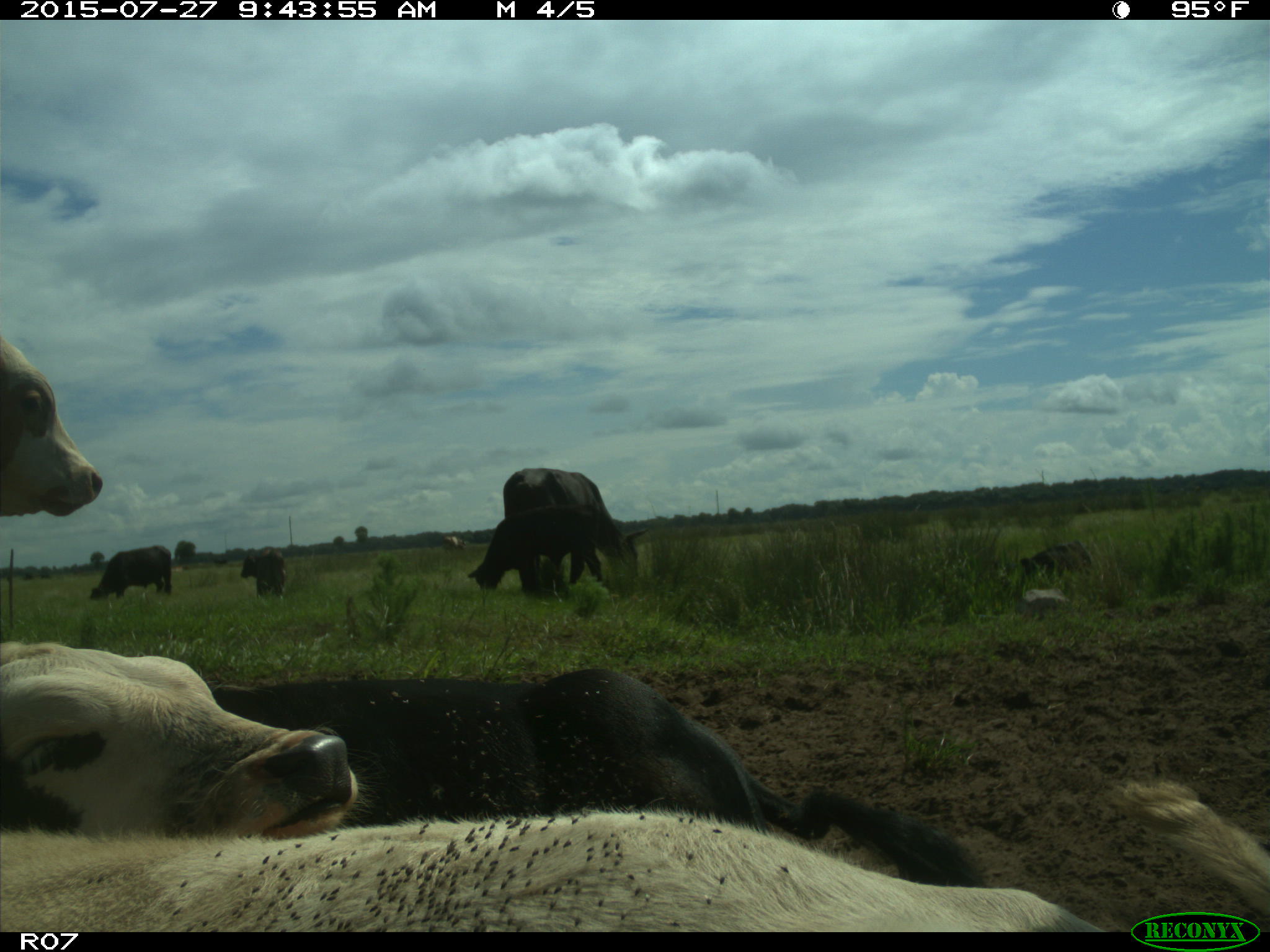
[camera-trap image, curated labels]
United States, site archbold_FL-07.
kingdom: Animalia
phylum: Chordata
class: Mammalia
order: Artiodactyla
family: Bovidae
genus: Bos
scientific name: Bos taurus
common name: domestic cow